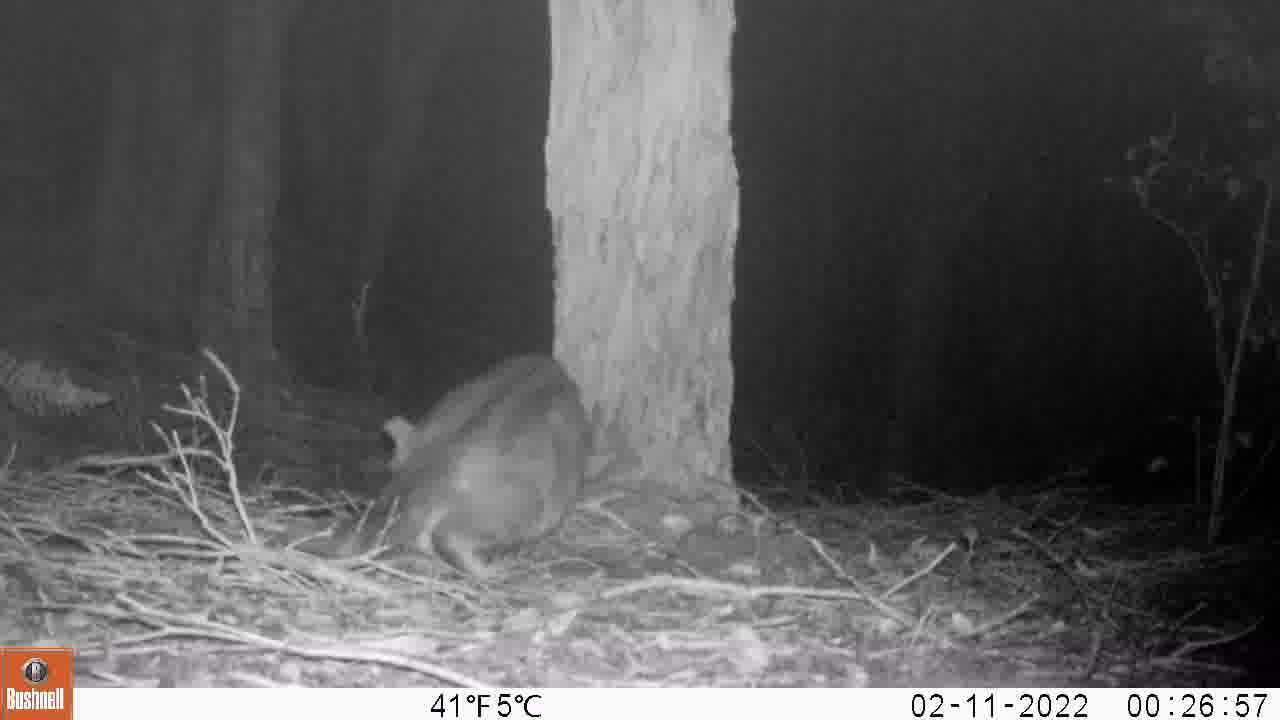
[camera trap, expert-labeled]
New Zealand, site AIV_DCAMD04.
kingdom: Animalia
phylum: Chordata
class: Mammalia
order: Carnivora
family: Felidae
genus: Felis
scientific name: Felis catus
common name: domestic cat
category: cat